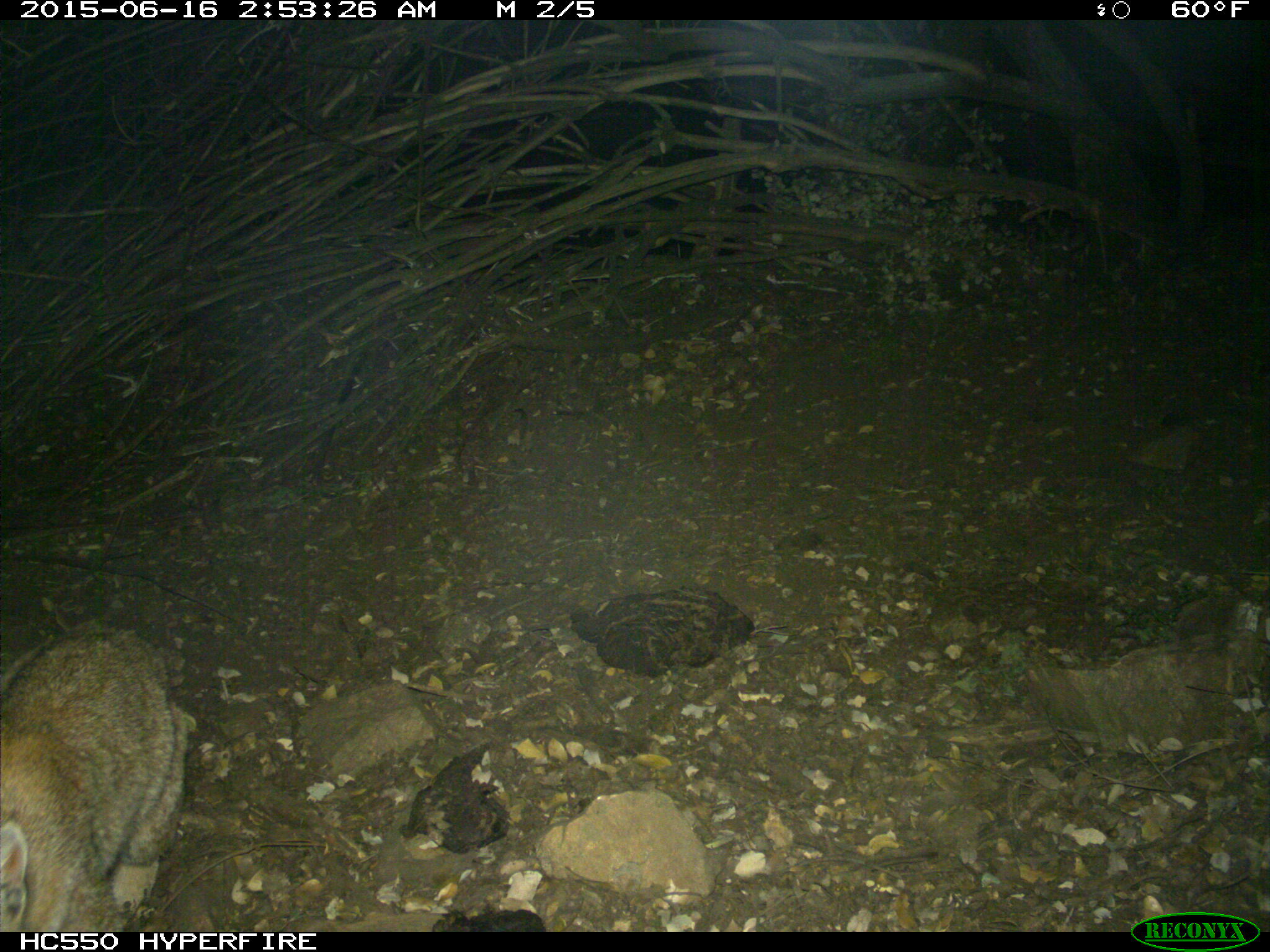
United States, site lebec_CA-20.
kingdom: Animalia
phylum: Chordata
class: Mammalia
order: Carnivora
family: Felidae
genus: Lynx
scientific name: Lynx rufus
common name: bobcat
Lynx rufus (bobcat).